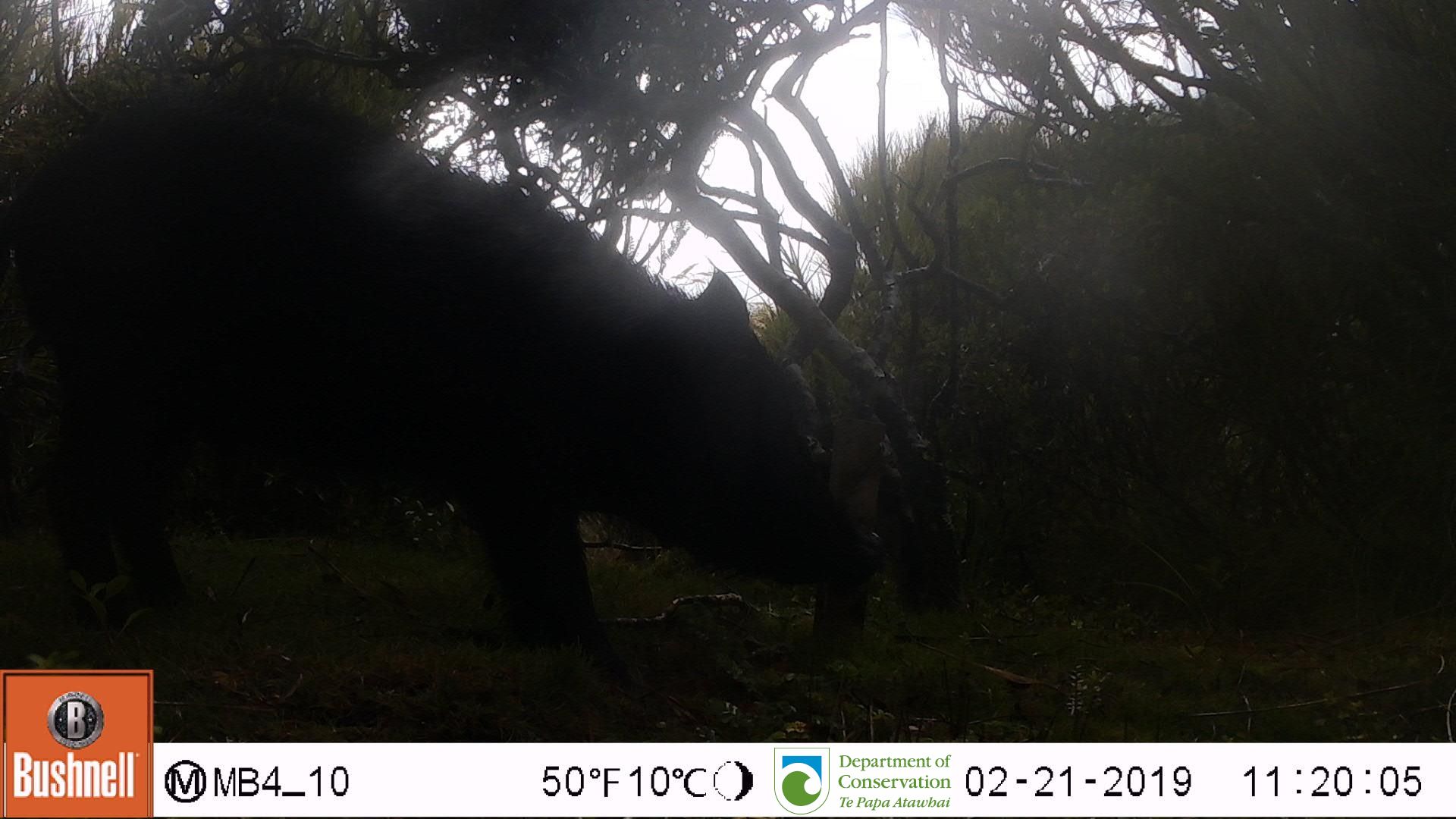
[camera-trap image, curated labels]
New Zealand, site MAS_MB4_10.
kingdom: Animalia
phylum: Chordata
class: Mammalia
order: Artiodactyla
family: Suidae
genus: Sus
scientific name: Sus scrofa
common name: pig